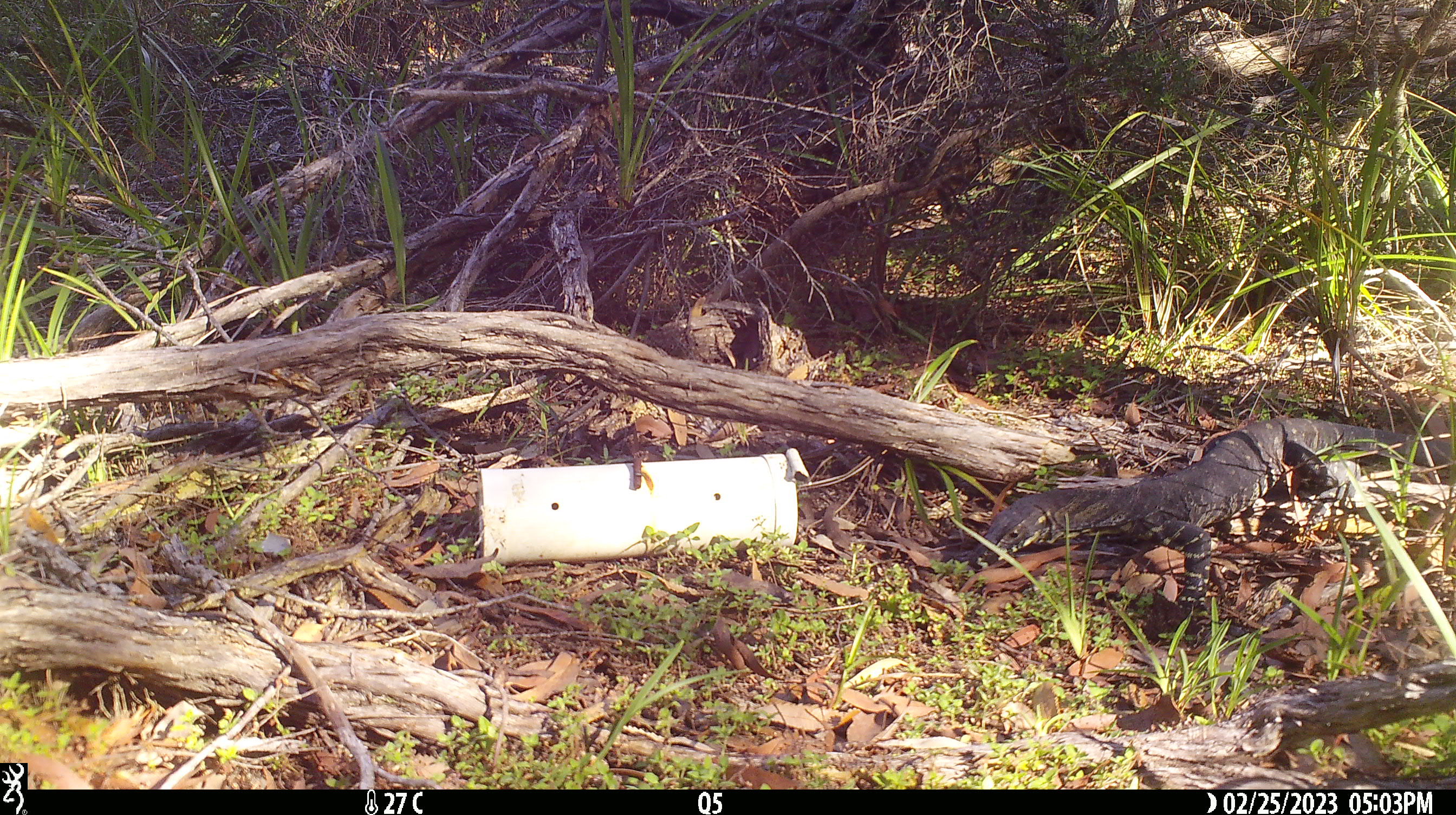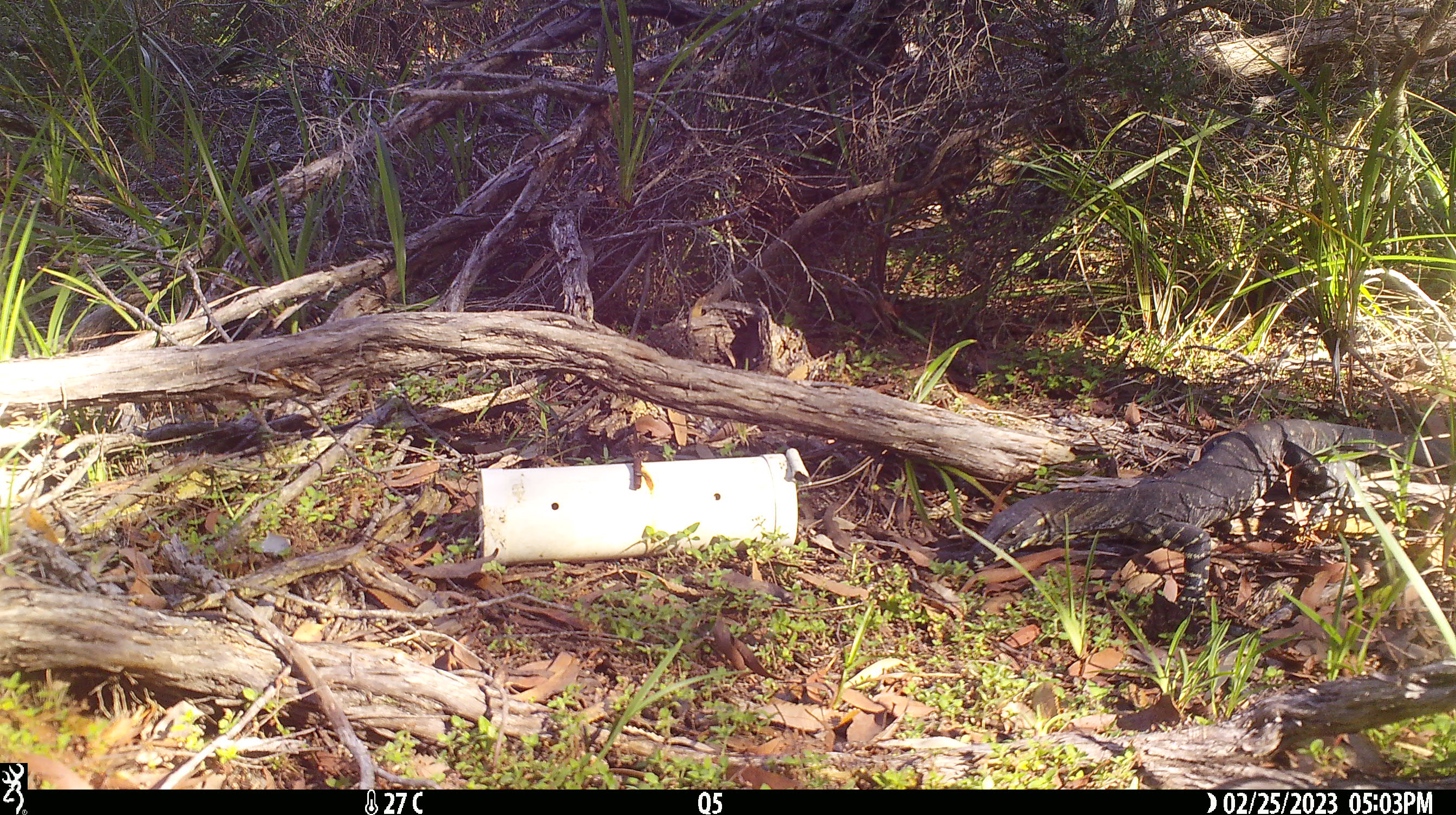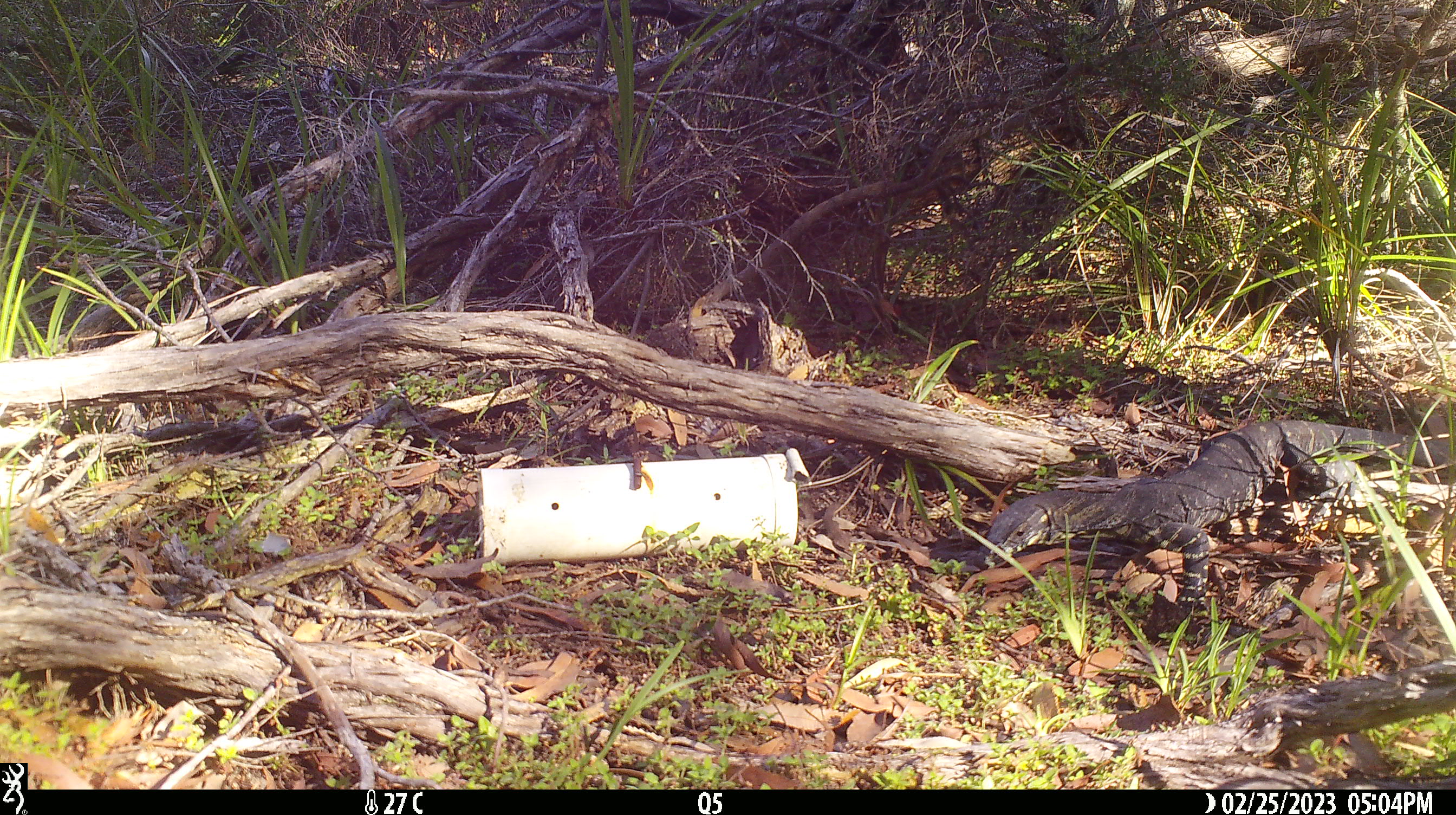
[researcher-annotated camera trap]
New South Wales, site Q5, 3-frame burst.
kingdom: Animalia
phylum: Chordata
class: Reptilia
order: Squamata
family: Varanidae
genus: Varanus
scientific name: Varanus varius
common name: lace monitor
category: goanna